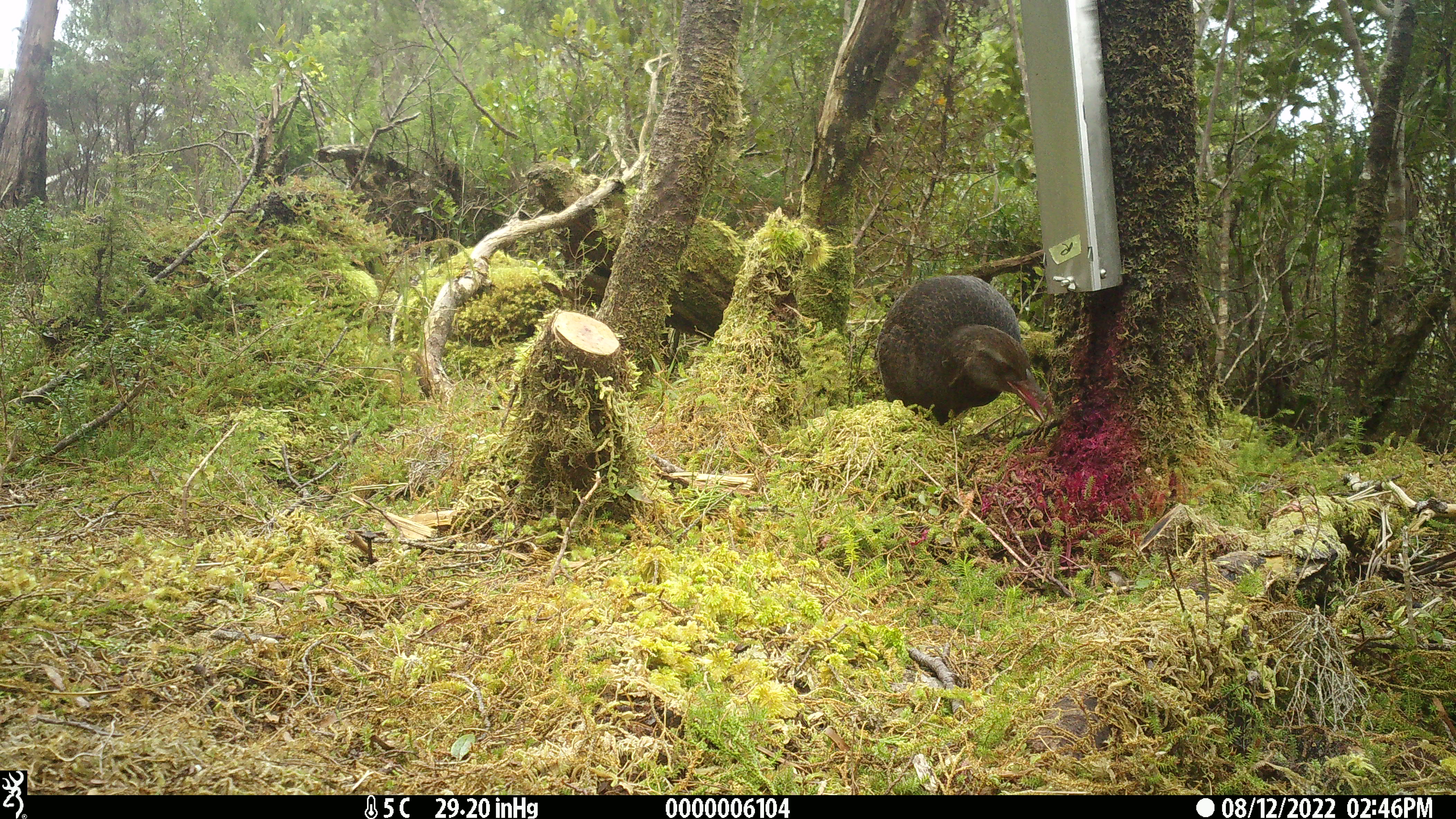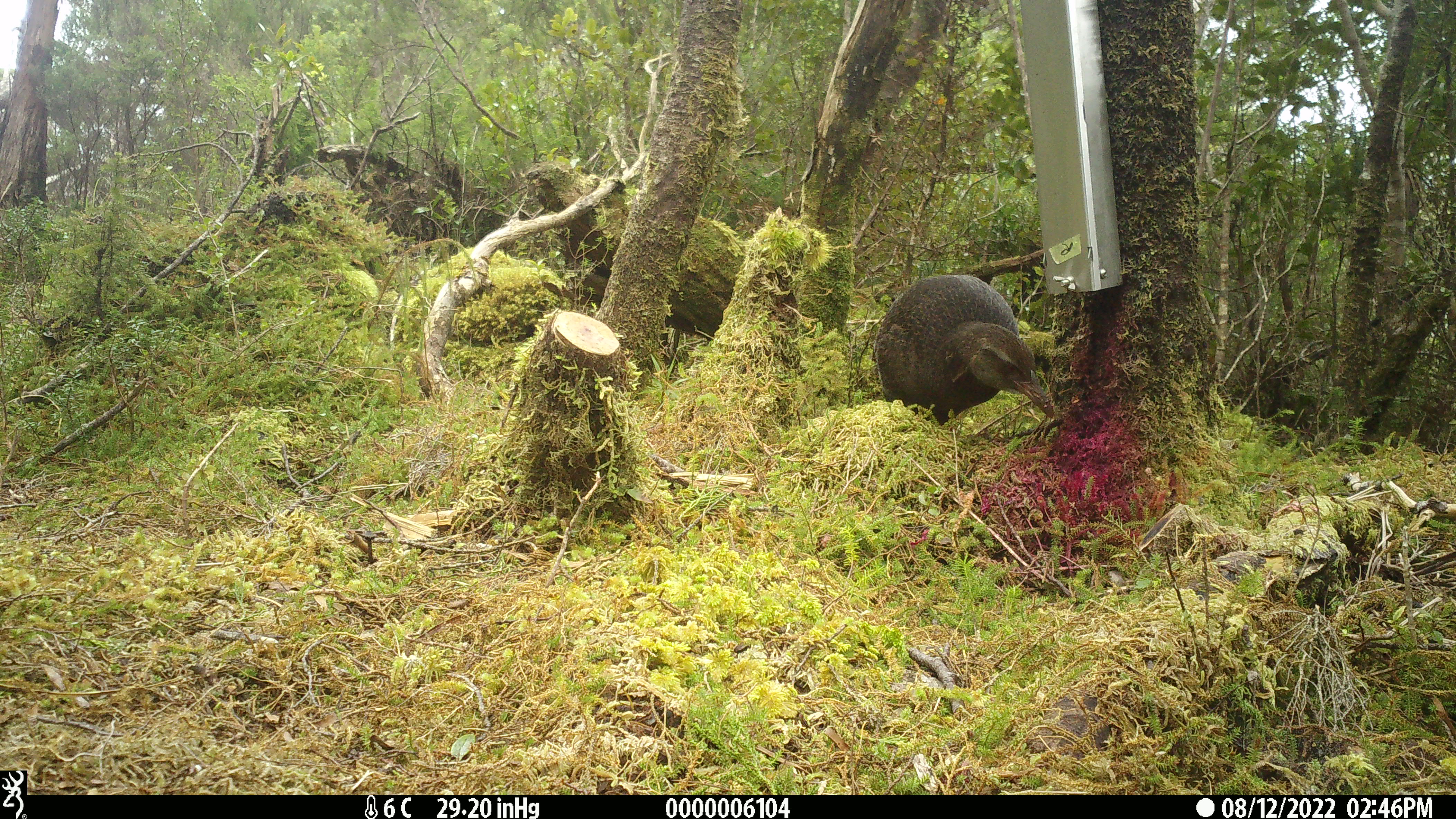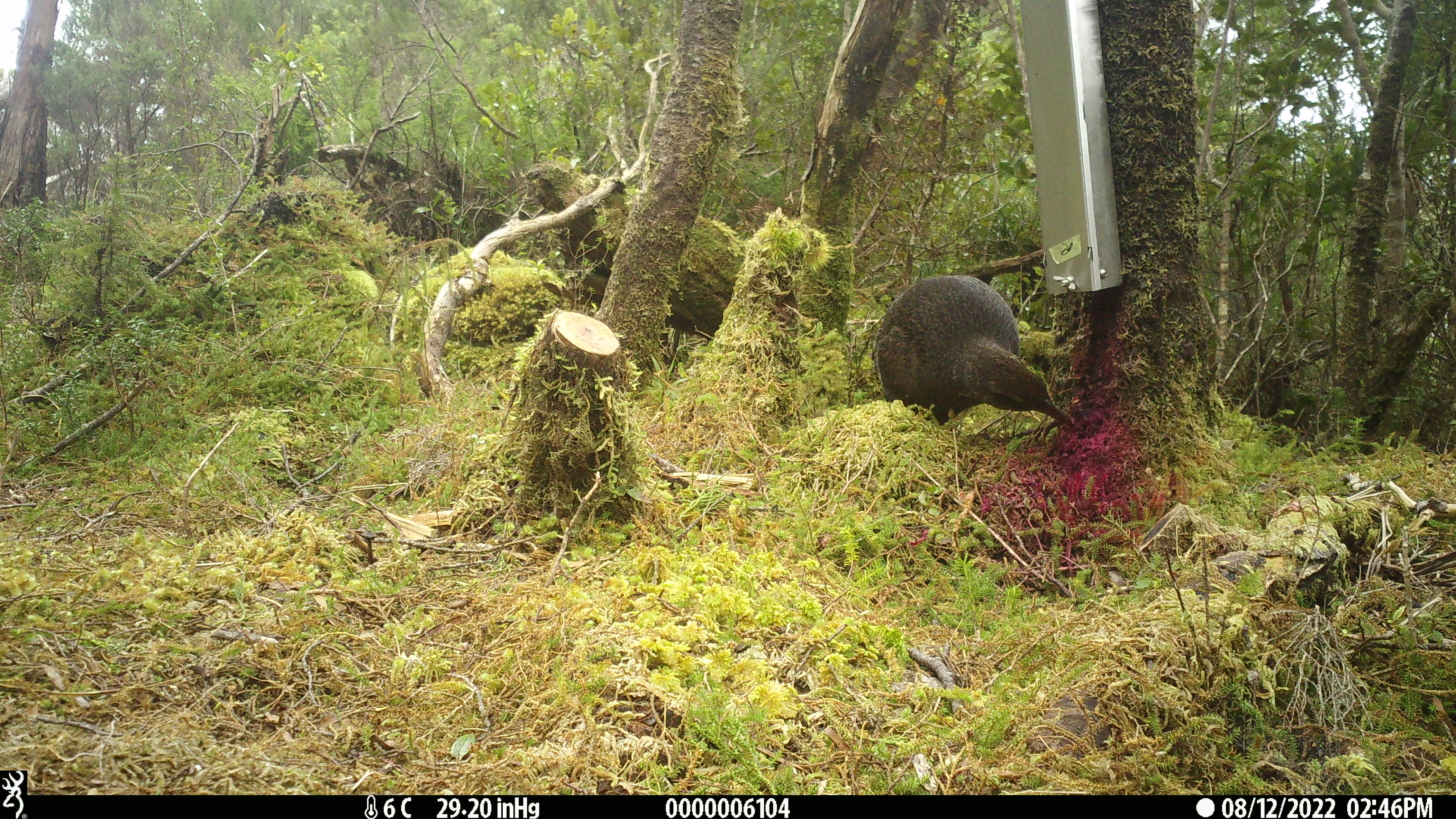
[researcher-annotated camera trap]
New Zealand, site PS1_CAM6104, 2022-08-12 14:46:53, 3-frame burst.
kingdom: Animalia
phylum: Chordata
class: Aves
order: Gruiformes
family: Rallidae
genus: Gallirallus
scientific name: Gallirallus australis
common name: weka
Weka (Gallirallus australis).